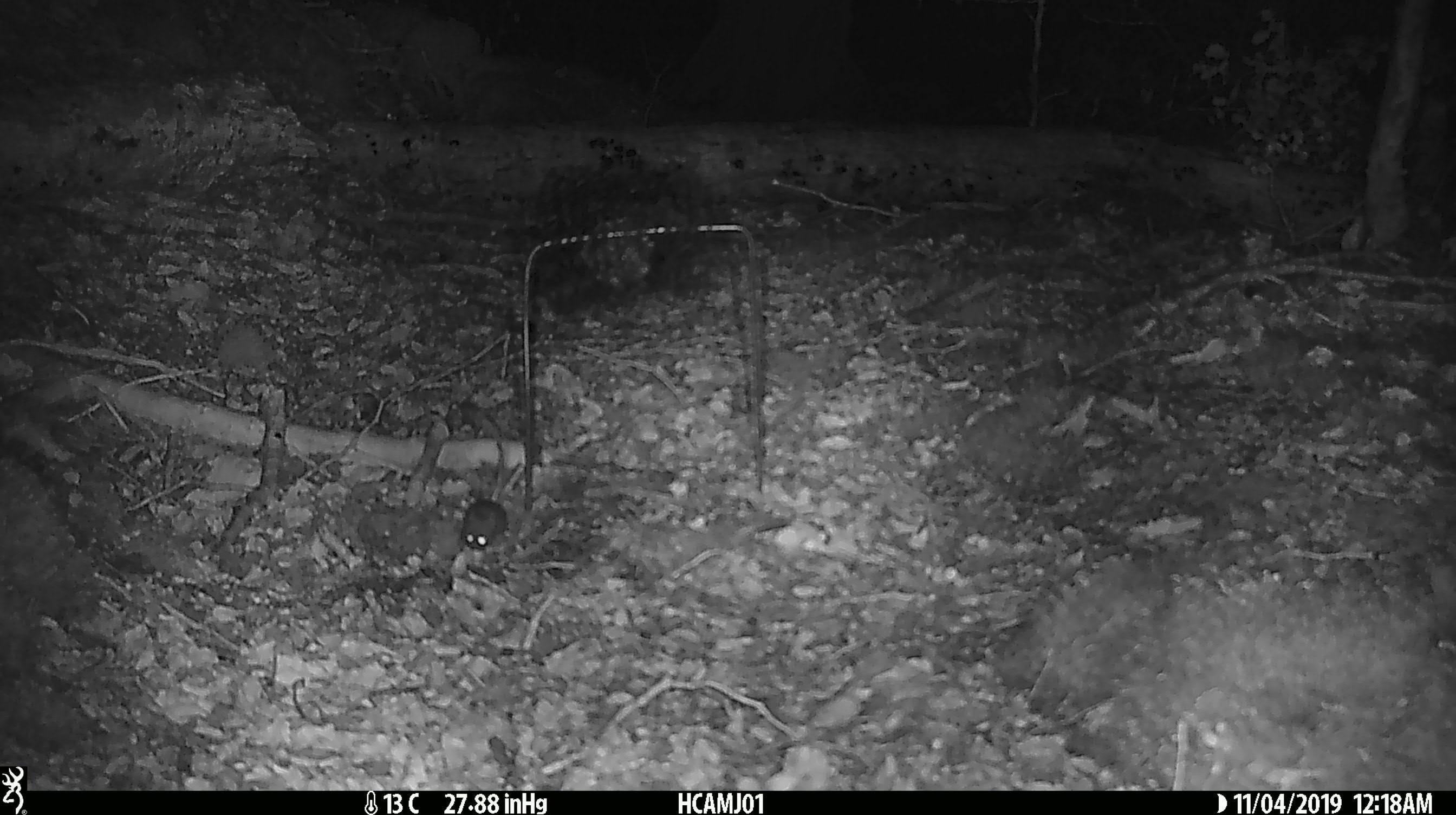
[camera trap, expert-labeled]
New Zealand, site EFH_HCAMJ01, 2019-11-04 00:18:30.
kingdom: Animalia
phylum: Chordata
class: Mammalia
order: Rodentia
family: Muridae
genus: Mus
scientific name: Mus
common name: mouse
Mouse (Mus).